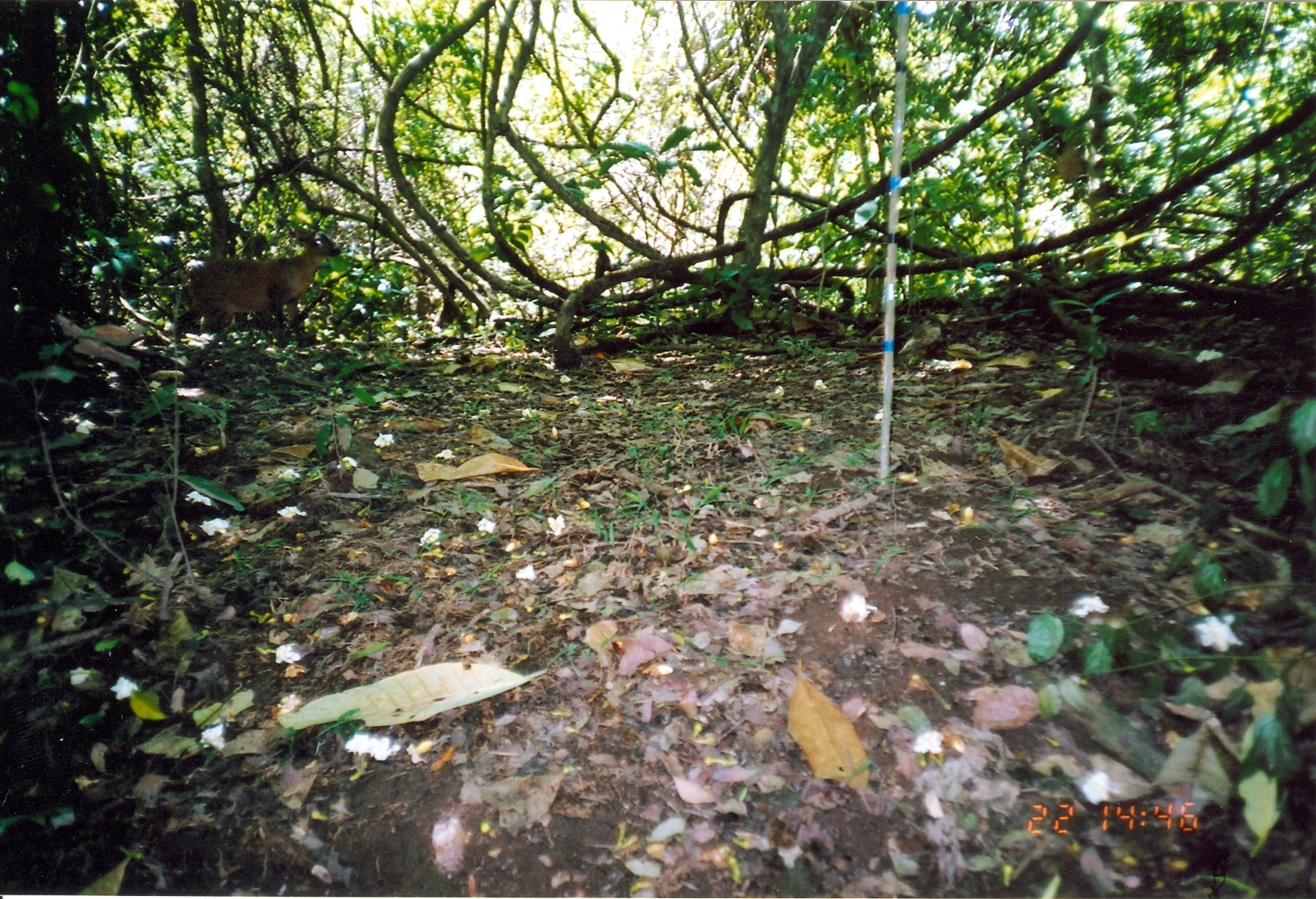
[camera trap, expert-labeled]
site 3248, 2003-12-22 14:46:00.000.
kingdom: Animalia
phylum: Chordata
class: Mammalia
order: Artiodactyla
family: Bovidae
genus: Cephalophus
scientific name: Cephalophus harveyi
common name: harvey's duiker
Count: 1.